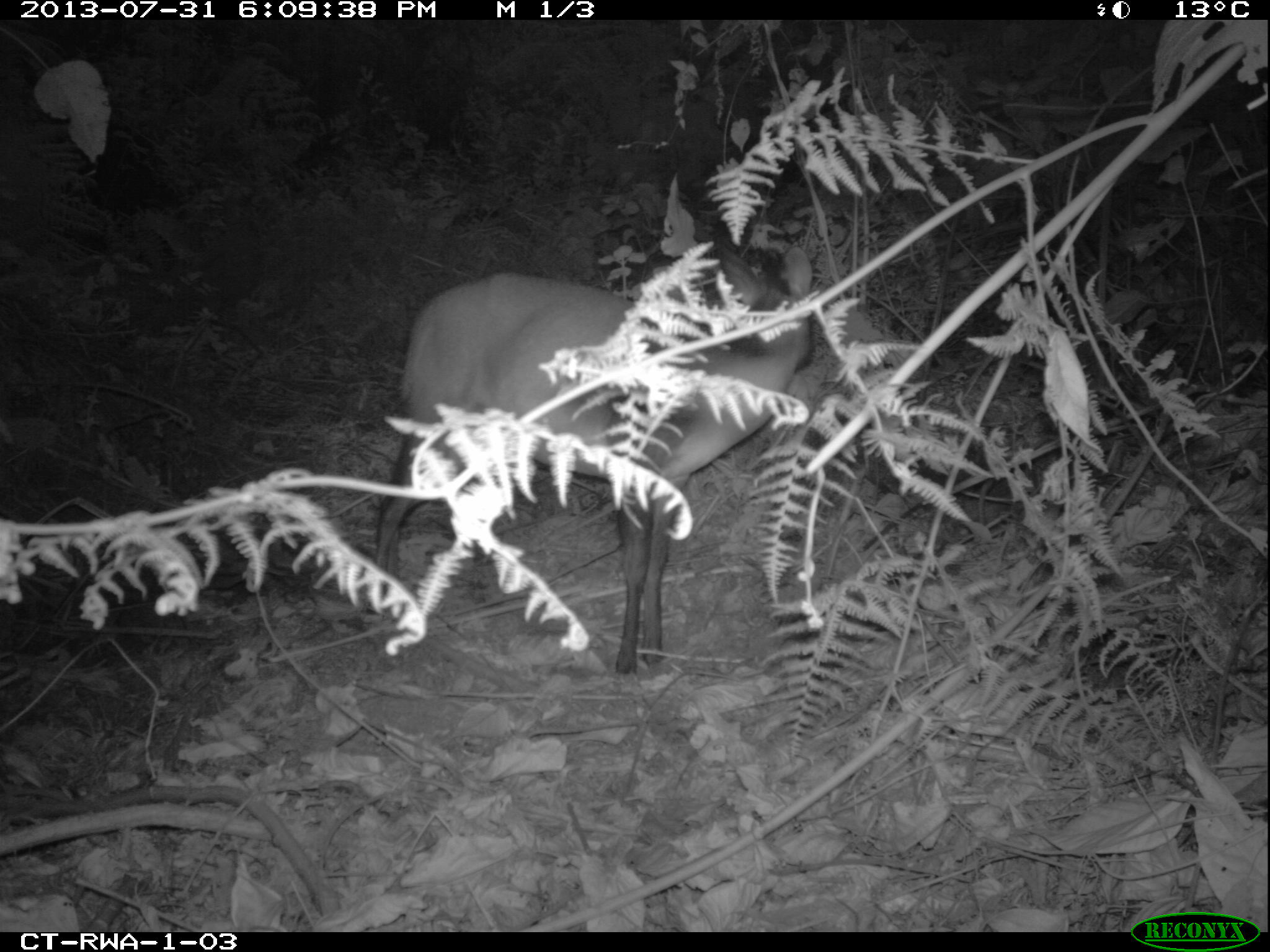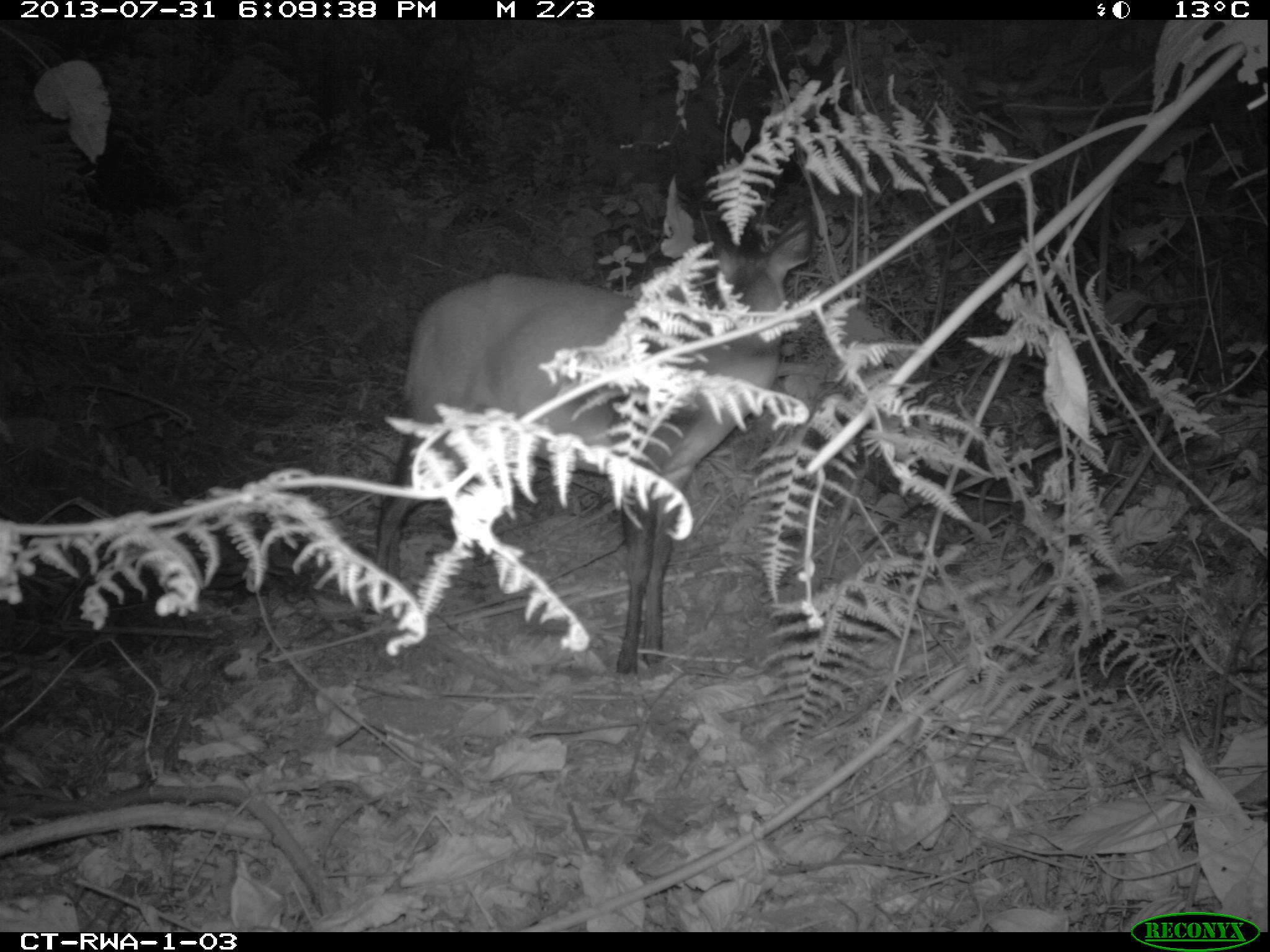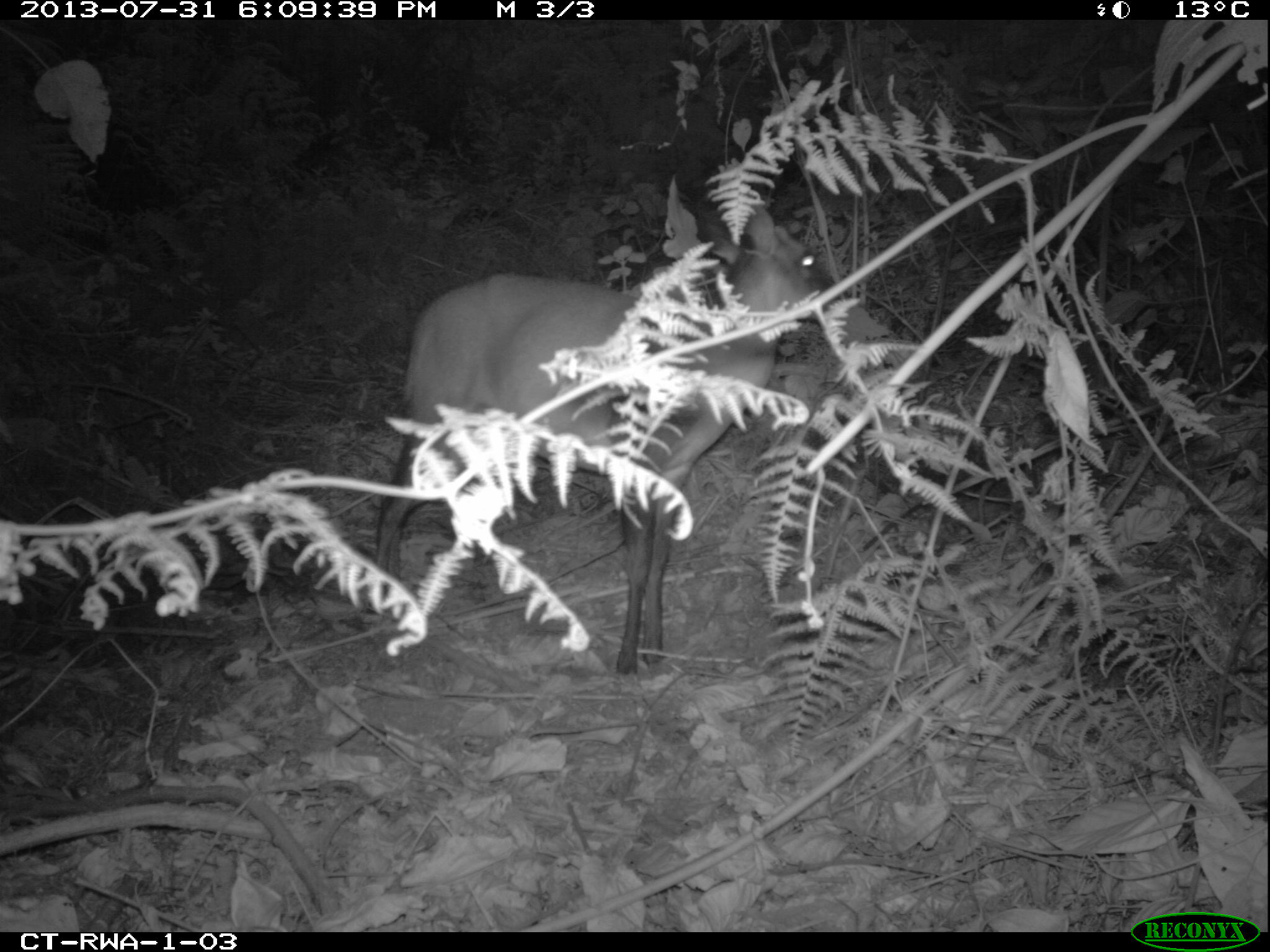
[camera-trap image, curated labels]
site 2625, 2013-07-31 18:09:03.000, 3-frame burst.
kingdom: Animalia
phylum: Chordata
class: Mammalia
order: Artiodactyla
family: Bovidae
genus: Cephalophus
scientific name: Cephalophus nigrifrons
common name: black-fronted duiker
Cephalophus nigrifrons (black-fronted duiker), count 1.